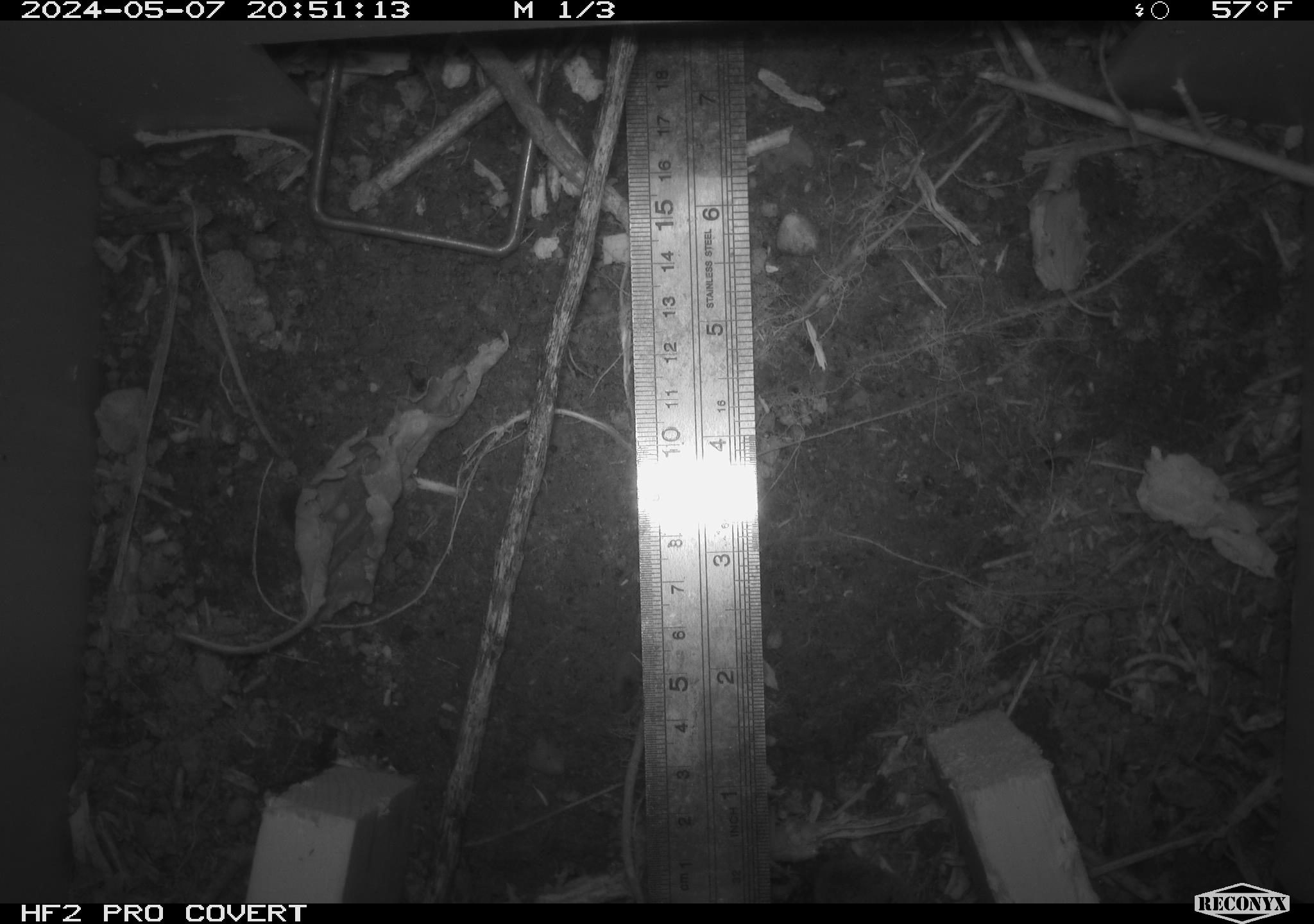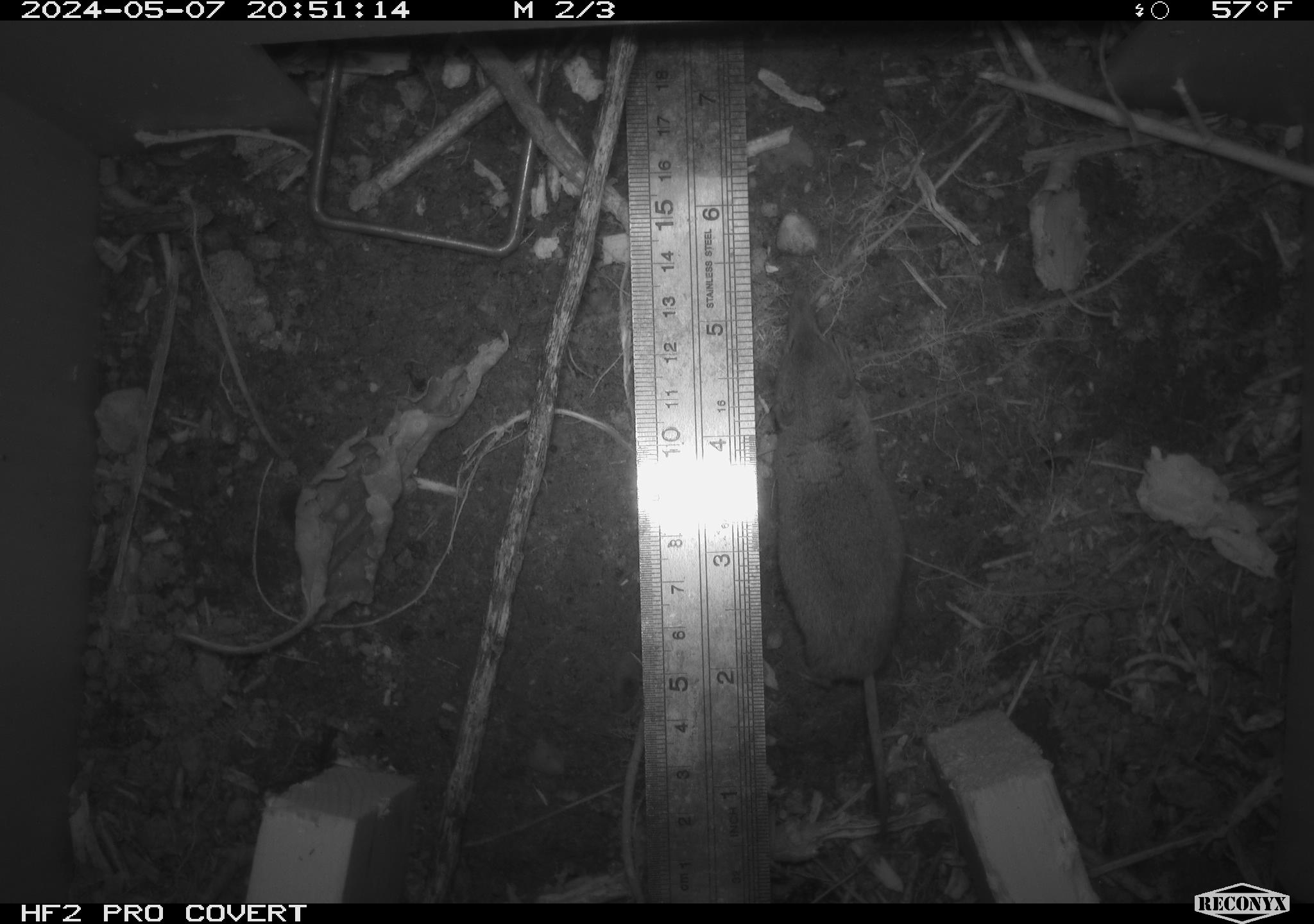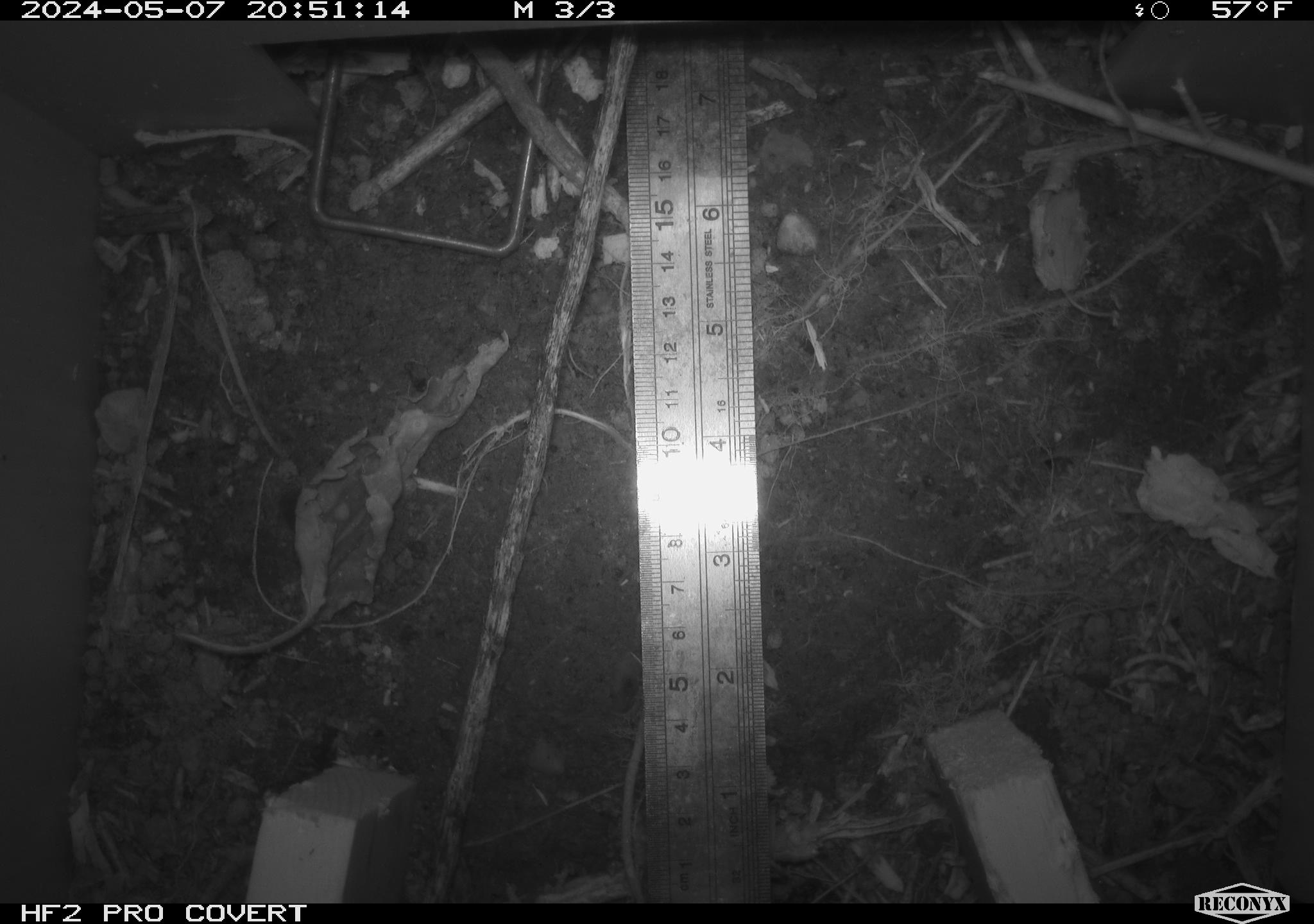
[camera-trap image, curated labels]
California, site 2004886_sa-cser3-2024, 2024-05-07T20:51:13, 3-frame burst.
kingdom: Animalia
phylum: Chordata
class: Mammalia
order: Rodentia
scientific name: Rodentia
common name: rodent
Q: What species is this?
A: Rodent (Rodentia).